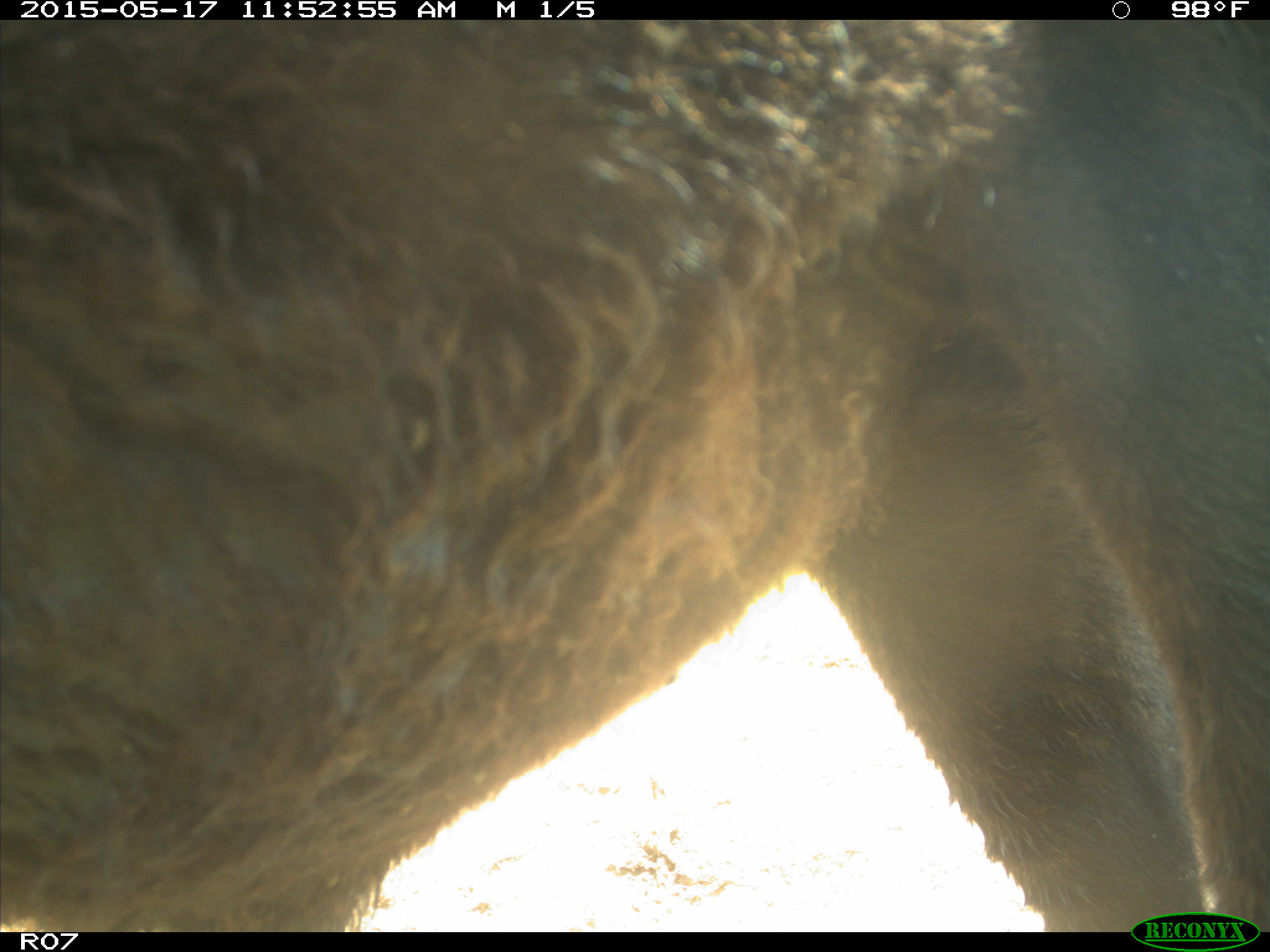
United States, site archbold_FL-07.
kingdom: Animalia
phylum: Chordata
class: Mammalia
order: Artiodactyla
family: Bovidae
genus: Bos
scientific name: Bos taurus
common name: domestic cow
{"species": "Bos taurus (domestic cow)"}